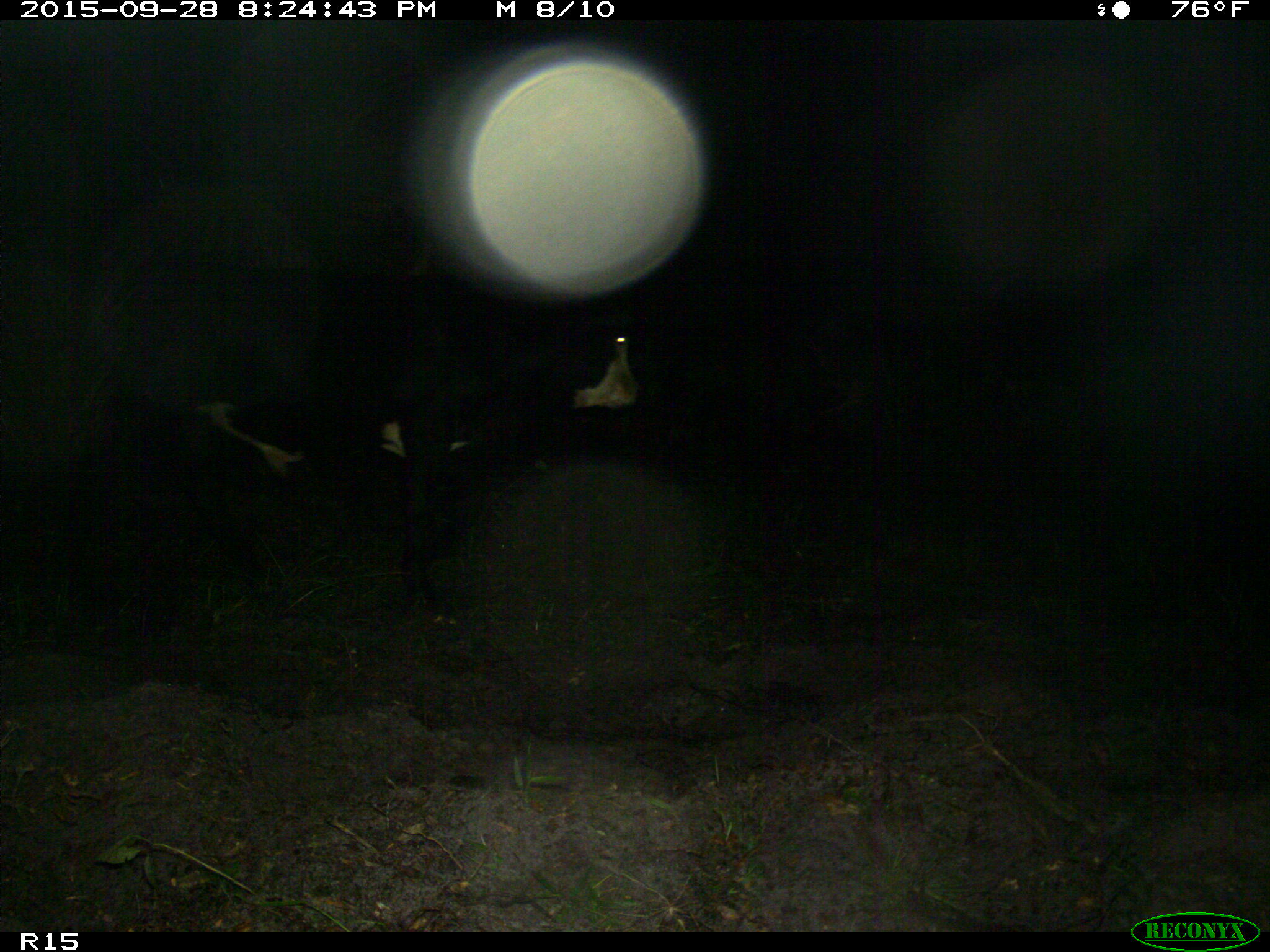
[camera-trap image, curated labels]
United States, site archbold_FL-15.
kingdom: Animalia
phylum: Chordata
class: Mammalia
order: Artiodactyla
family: Bovidae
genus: Bos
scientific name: Bos taurus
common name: domestic cow